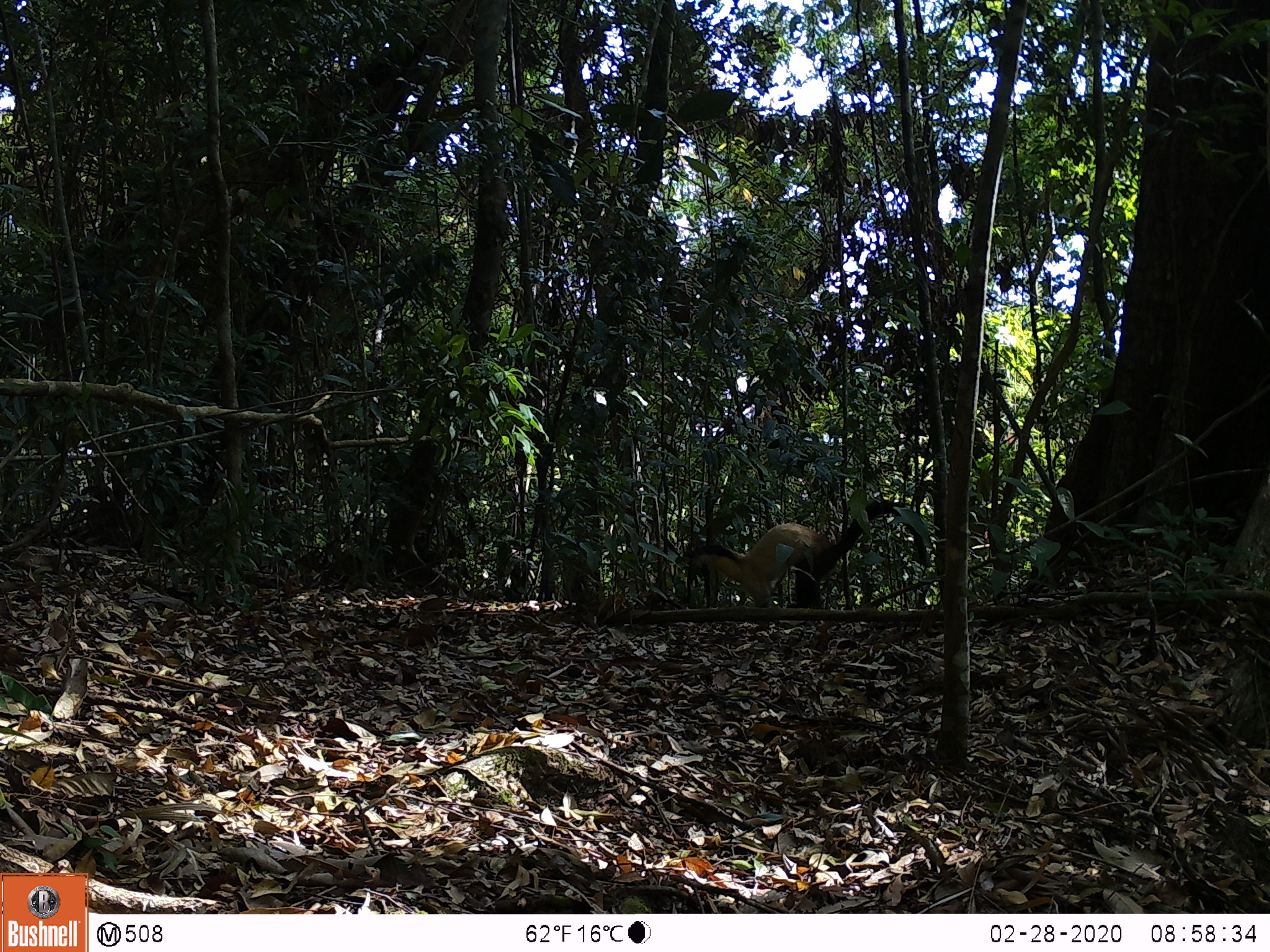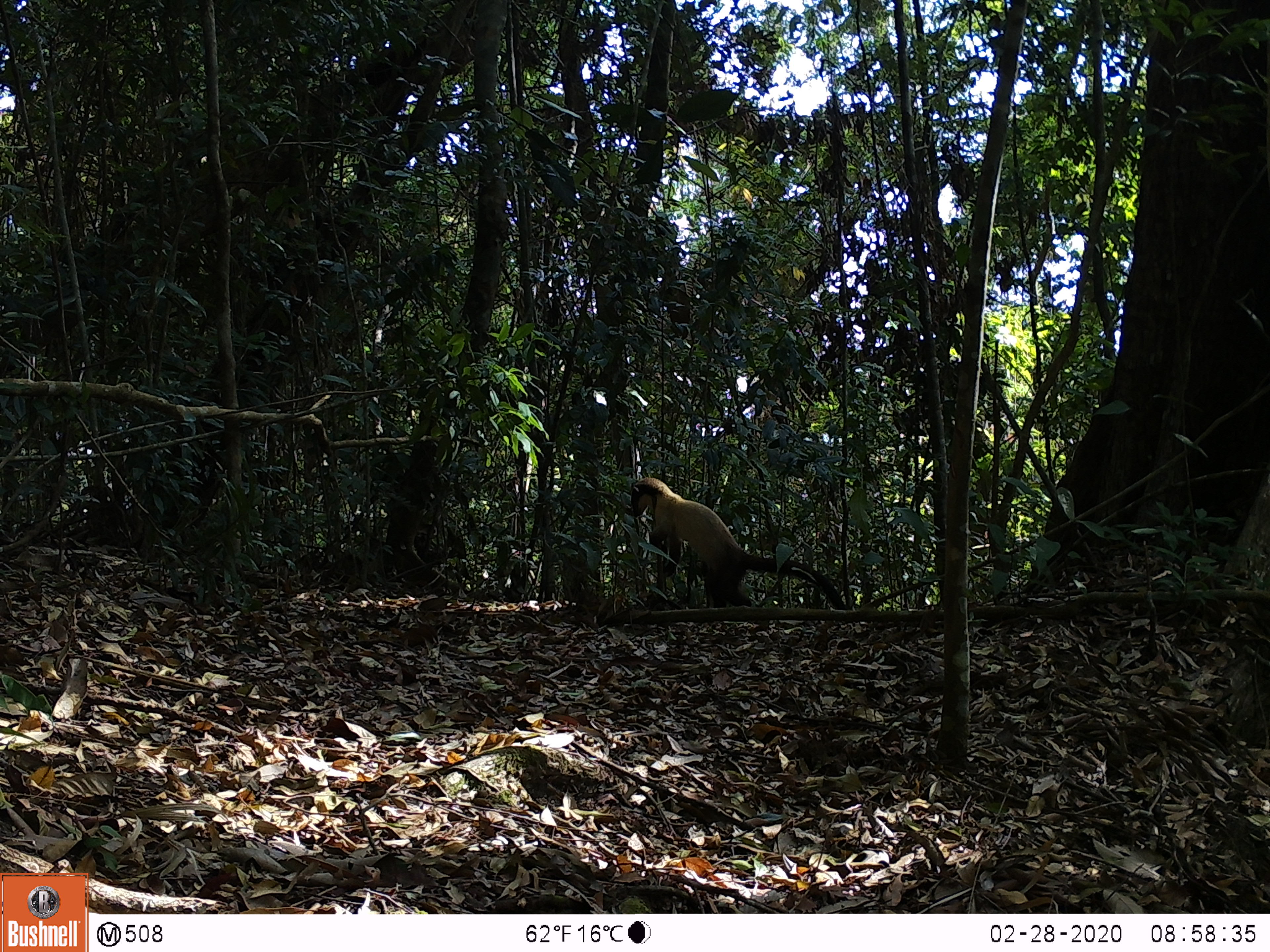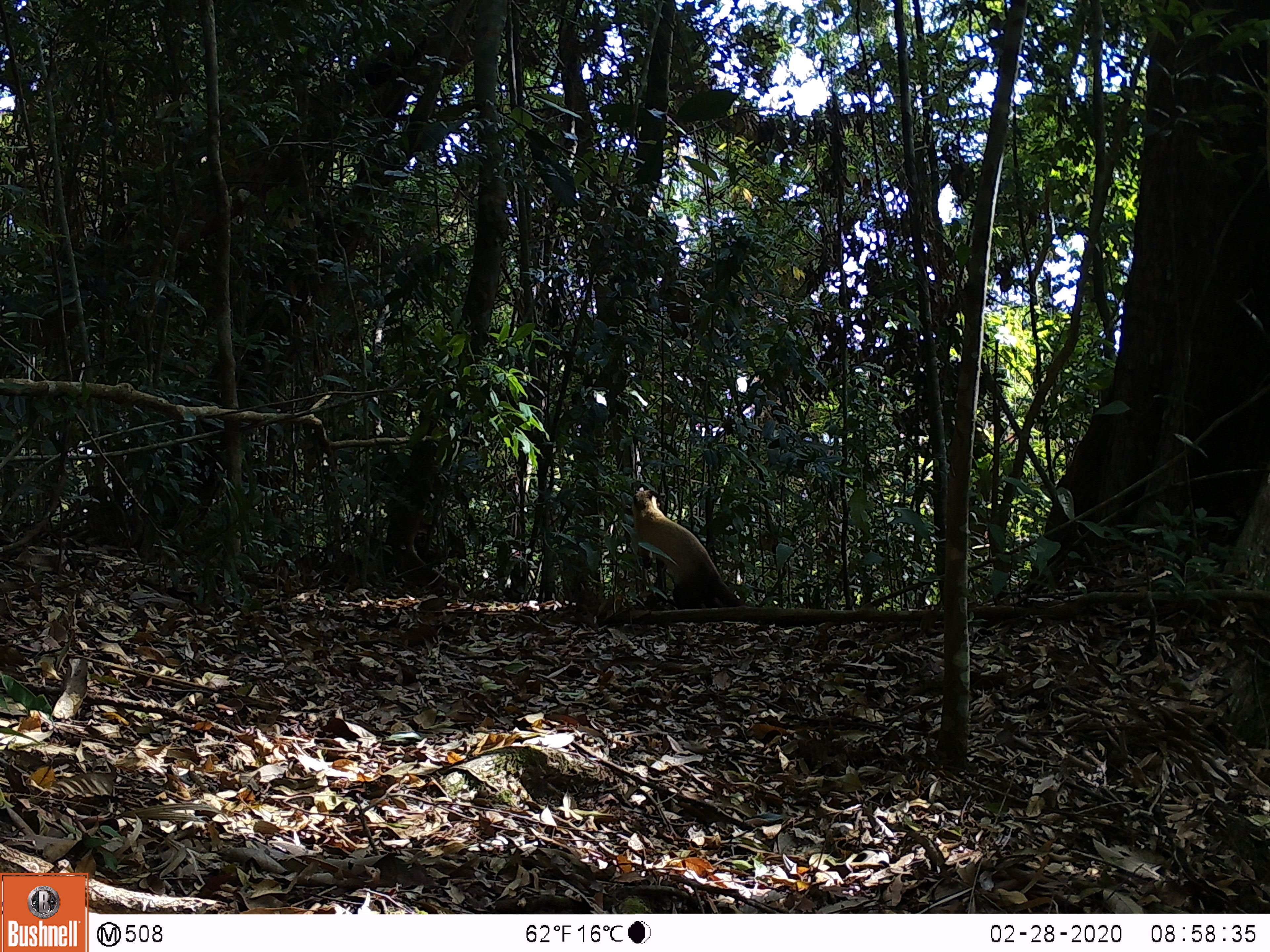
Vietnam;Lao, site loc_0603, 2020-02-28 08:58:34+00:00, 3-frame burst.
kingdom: Animalia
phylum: Chordata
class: Mammalia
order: Carnivora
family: Mustelidae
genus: Martes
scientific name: Martes flavigula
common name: yellow-throated marten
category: yellow throated marten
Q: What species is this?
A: Yellow throated marten (yellow-throated marten) (Martes flavigula).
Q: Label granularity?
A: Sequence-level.